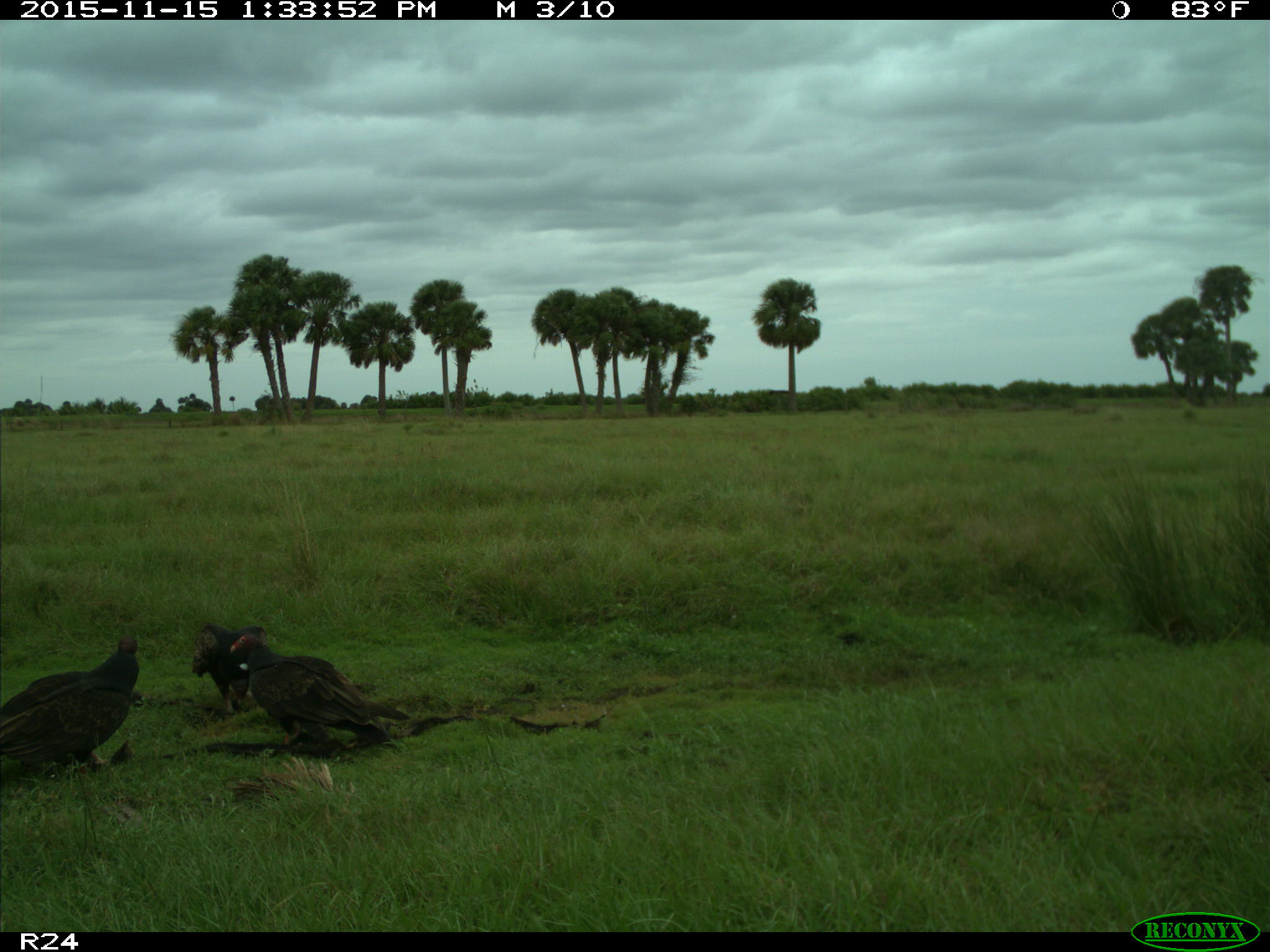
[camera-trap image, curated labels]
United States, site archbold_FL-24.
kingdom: Animalia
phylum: Chordata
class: Aves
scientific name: Aves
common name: birds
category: unidentified bird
Unidentified bird (birds) (Aves).